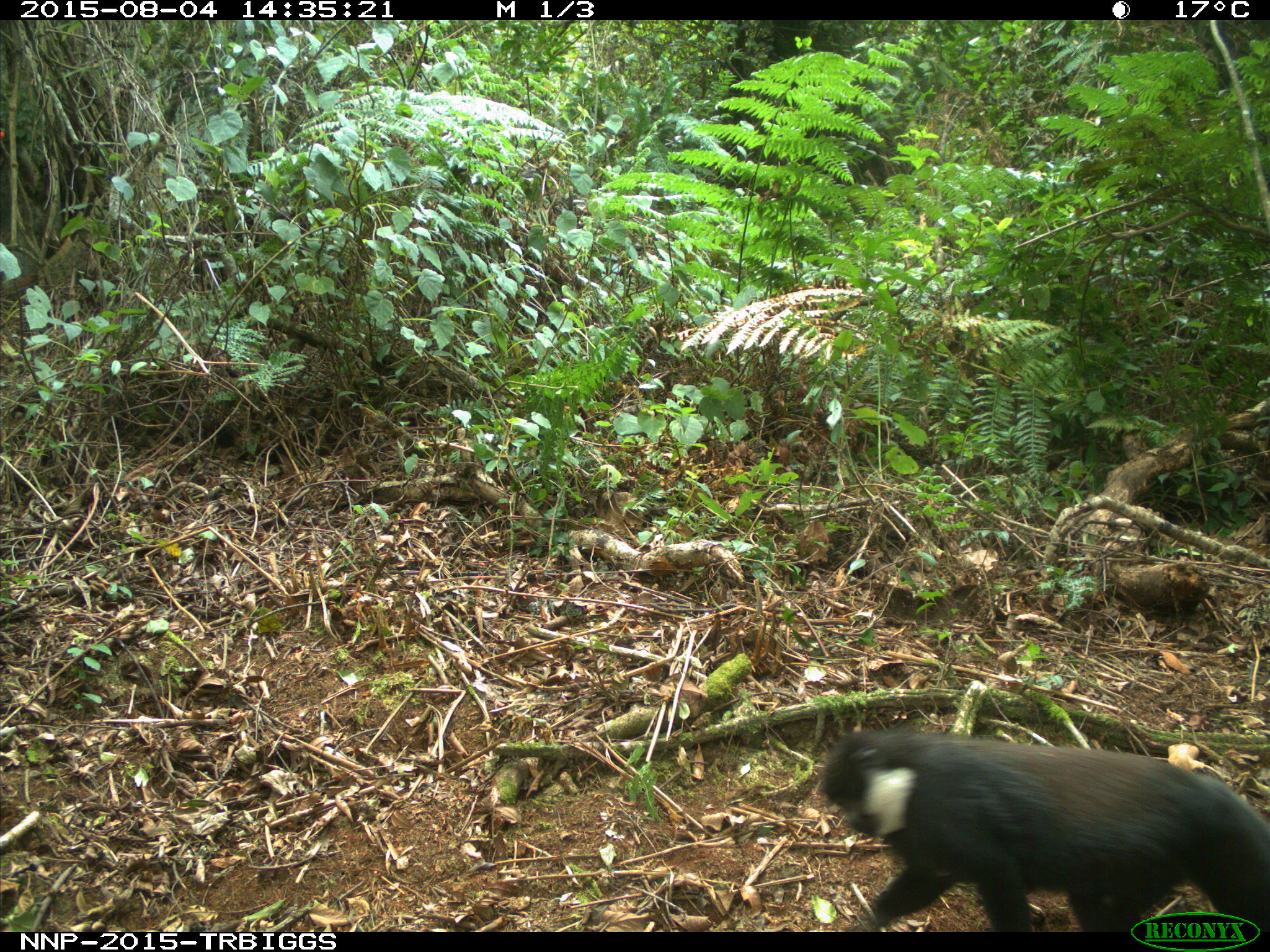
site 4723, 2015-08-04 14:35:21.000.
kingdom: Animalia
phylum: Chordata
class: Mammalia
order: Primates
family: Cercopithecidae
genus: Allochrocebus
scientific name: Allochrocebus lhoesti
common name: l'hoest's monkey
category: cercopithecus lhoesti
Cercopithecus lhoesti (l'hoest's monkey) (Allochrocebus lhoesti), count 1.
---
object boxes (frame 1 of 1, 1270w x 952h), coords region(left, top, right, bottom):
cercopithecus lhoesti: region(817, 727, 1270, 932)